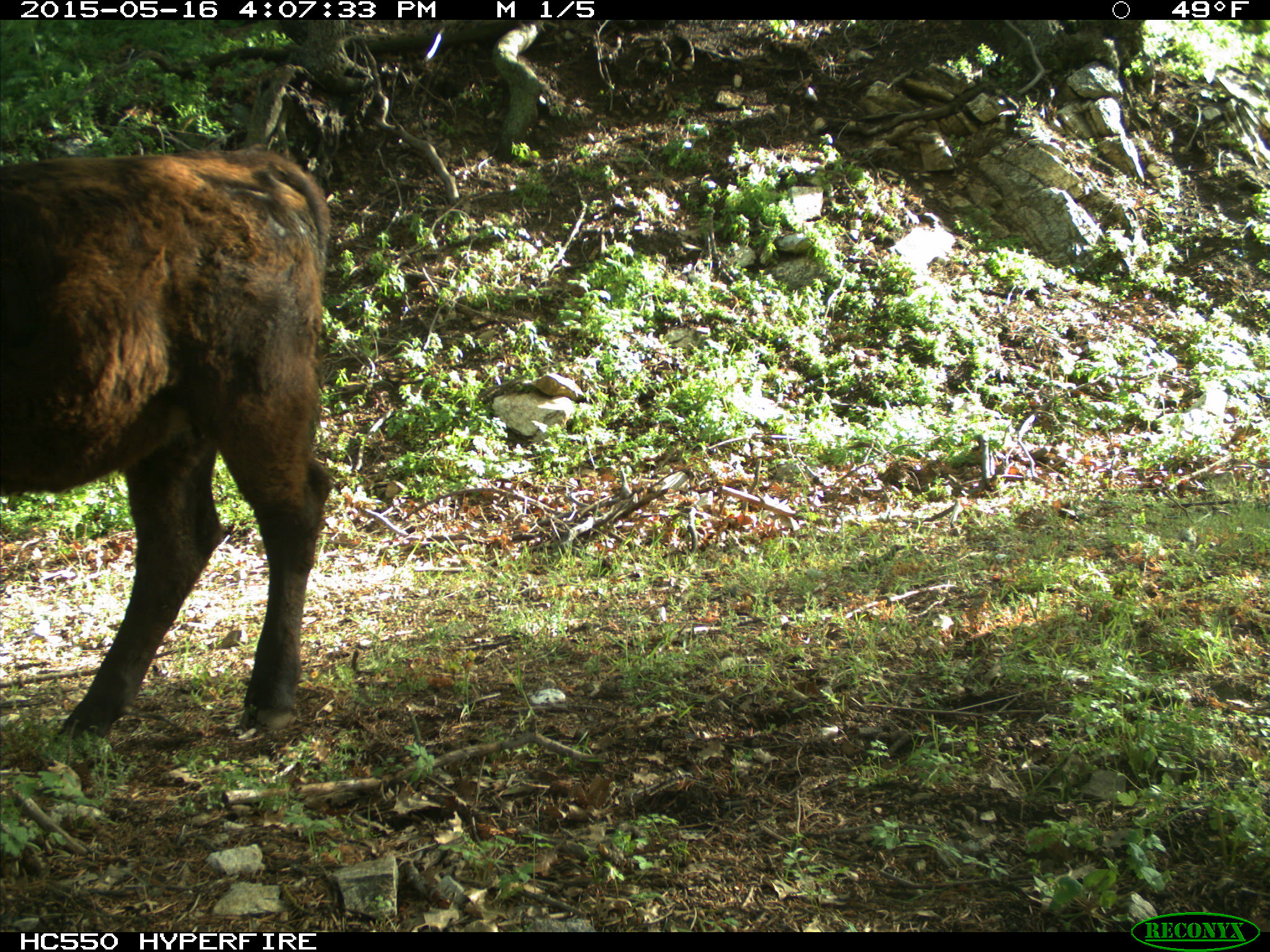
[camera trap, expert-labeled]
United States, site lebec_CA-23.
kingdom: Animalia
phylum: Chordata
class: Mammalia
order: Artiodactyla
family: Bovidae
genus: Bos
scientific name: Bos taurus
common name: domestic cow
Bos taurus (domestic cow).